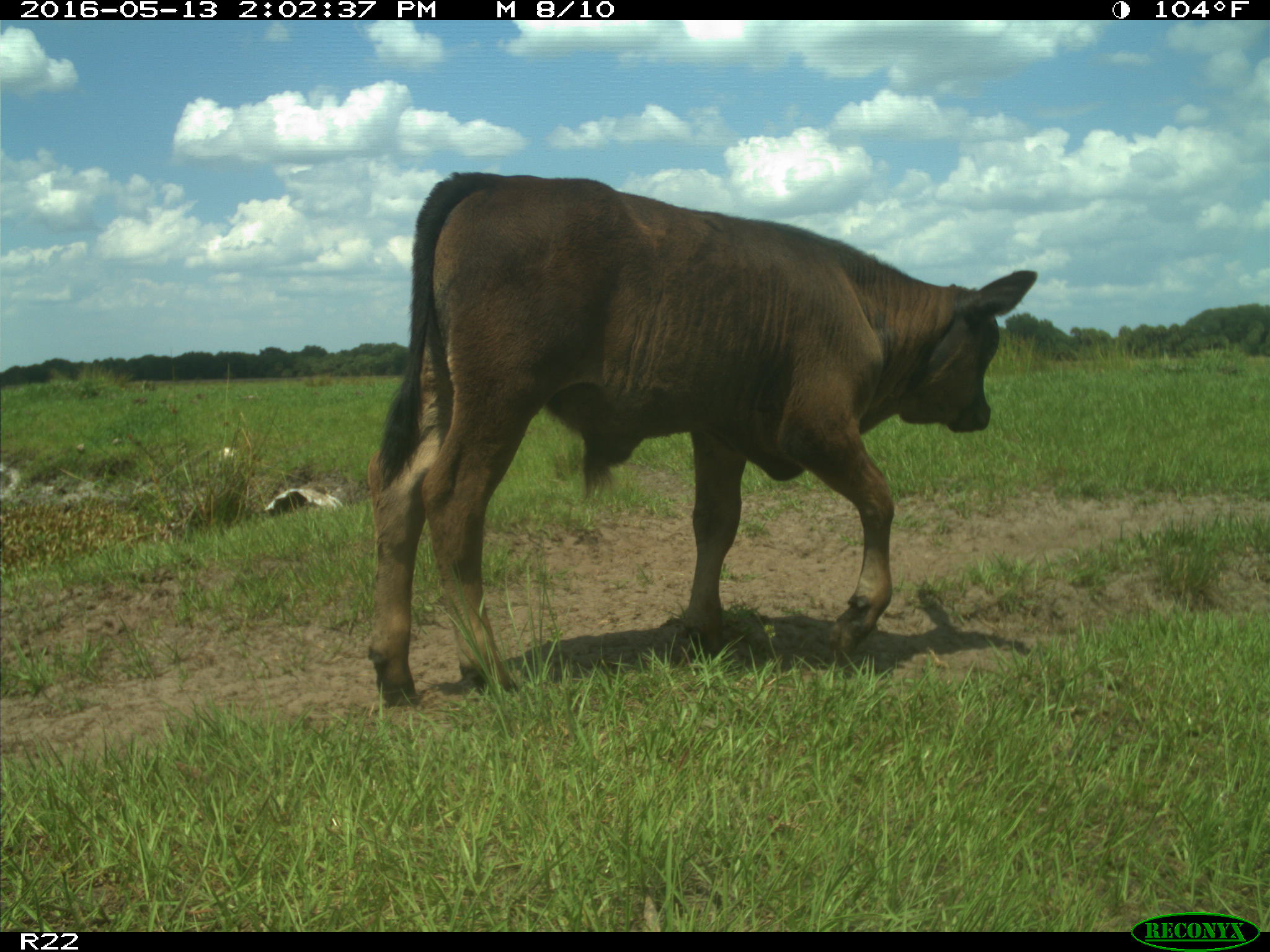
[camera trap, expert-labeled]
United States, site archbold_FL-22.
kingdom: Animalia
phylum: Chordata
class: Mammalia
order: Artiodactyla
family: Bovidae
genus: Bos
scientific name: Bos taurus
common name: domestic cow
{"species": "Bos taurus (domestic cow)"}